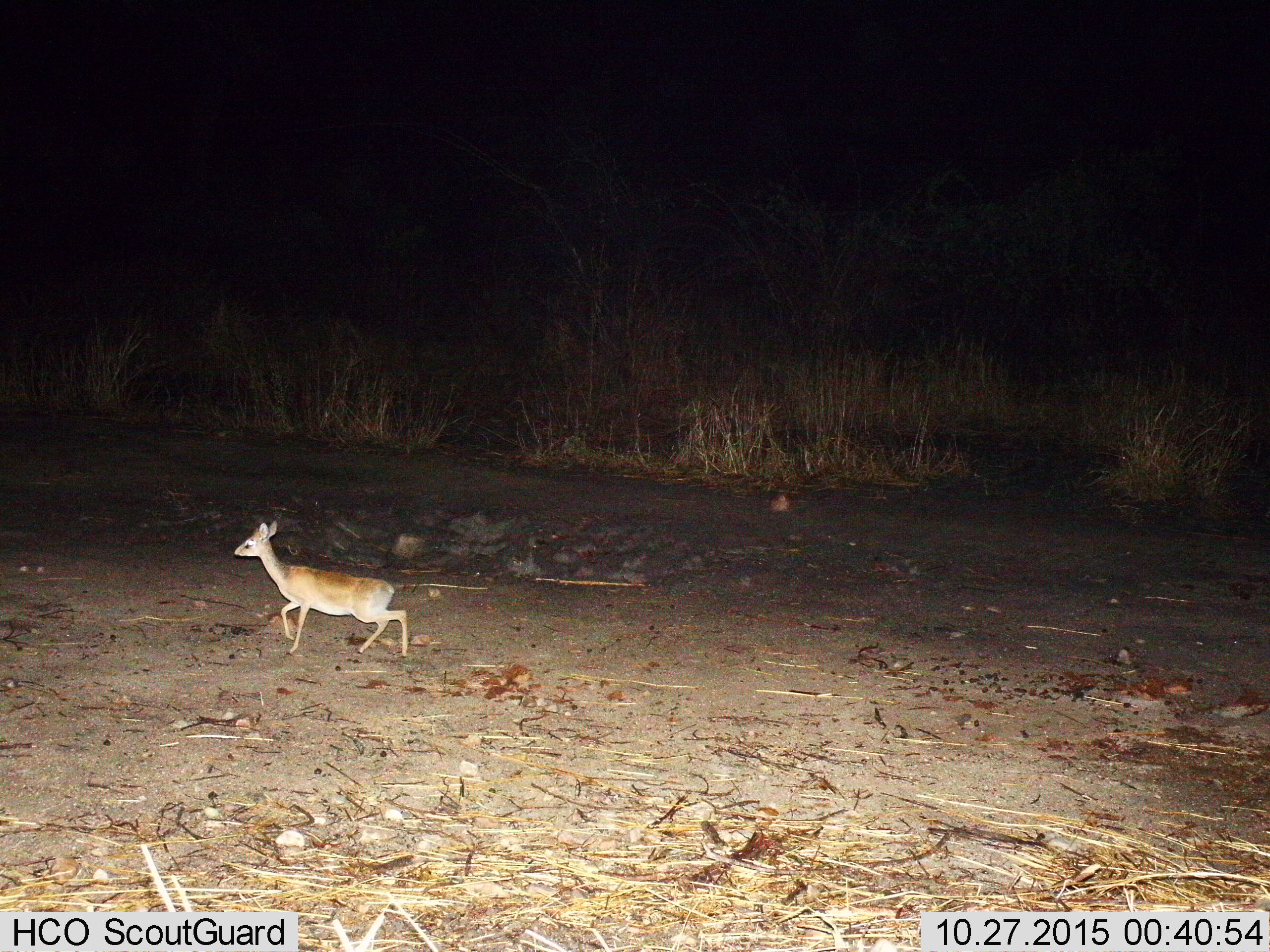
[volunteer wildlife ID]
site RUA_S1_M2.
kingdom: Animalia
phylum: Chordata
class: Mammalia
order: Artiodactyla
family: Bovidae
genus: Madoqua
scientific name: Madoqua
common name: dik-dik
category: dikdik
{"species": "dikdik (dik-dik) (Madoqua)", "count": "1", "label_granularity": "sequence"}